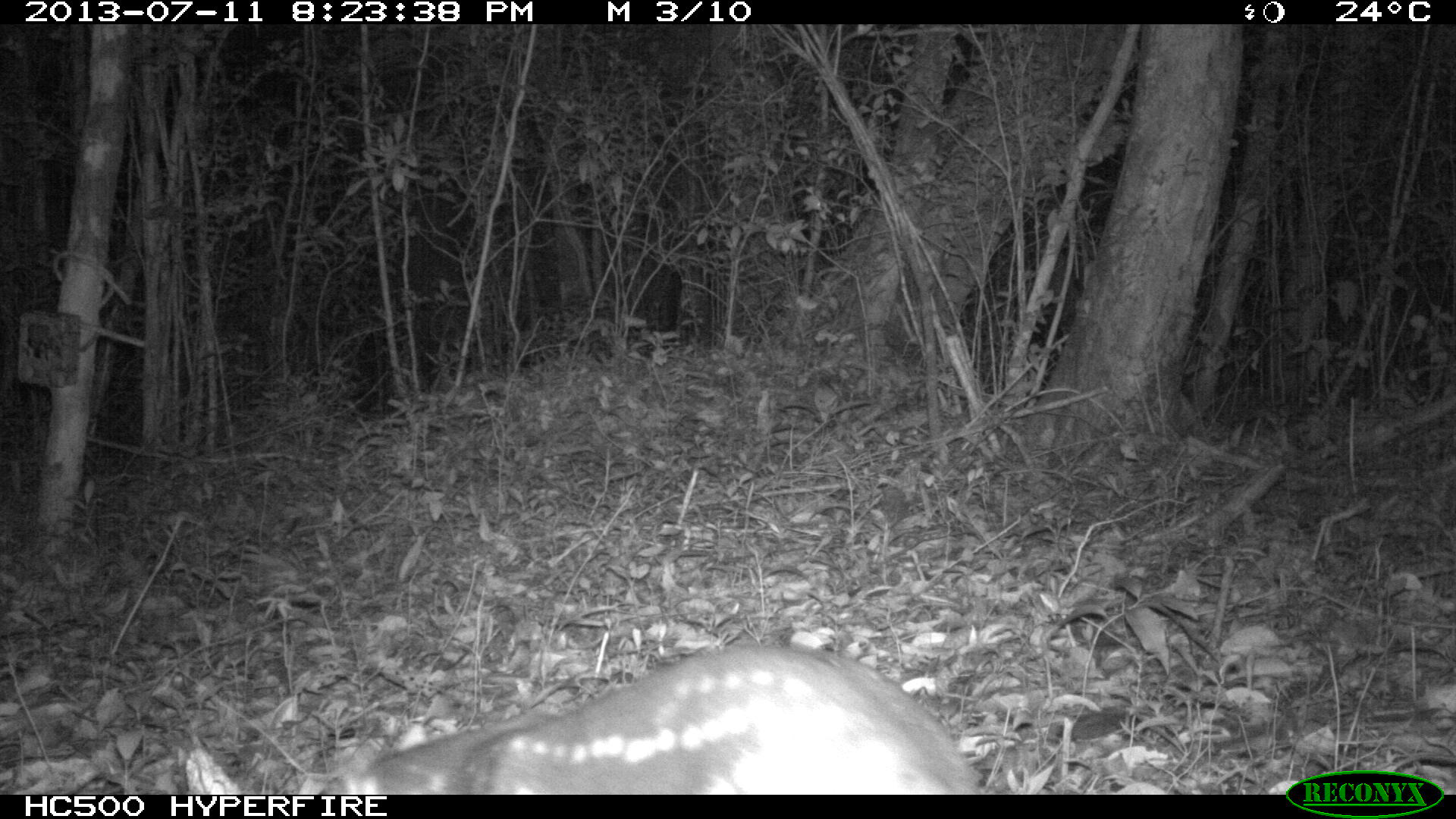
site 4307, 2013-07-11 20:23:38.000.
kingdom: Animalia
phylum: Chordata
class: Mammalia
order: Rodentia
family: Cuniculidae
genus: Cuniculus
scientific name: Cuniculus paca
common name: lowland paca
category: agouti paca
Agouti paca (lowland paca) (Cuniculus paca), count 1.